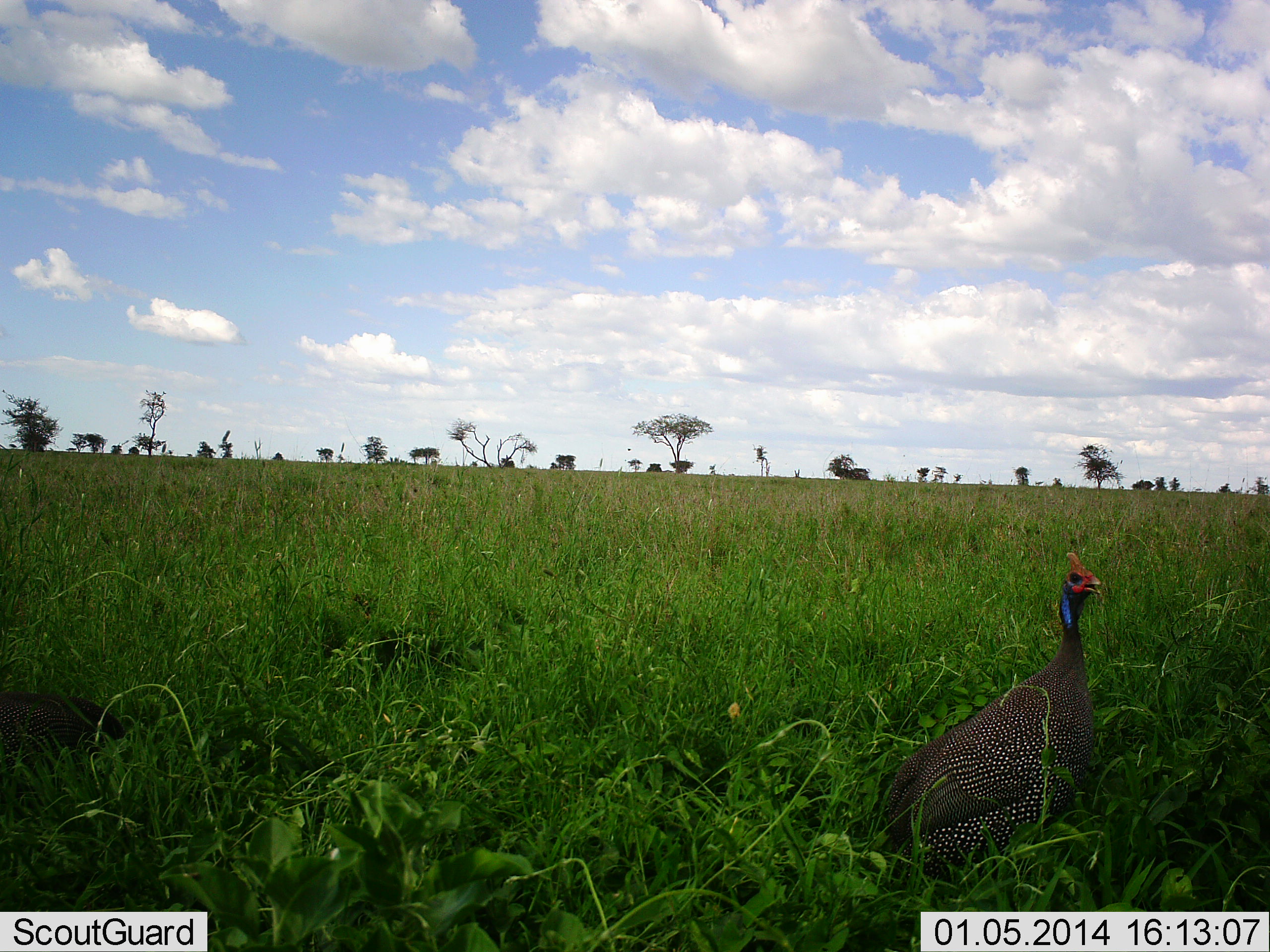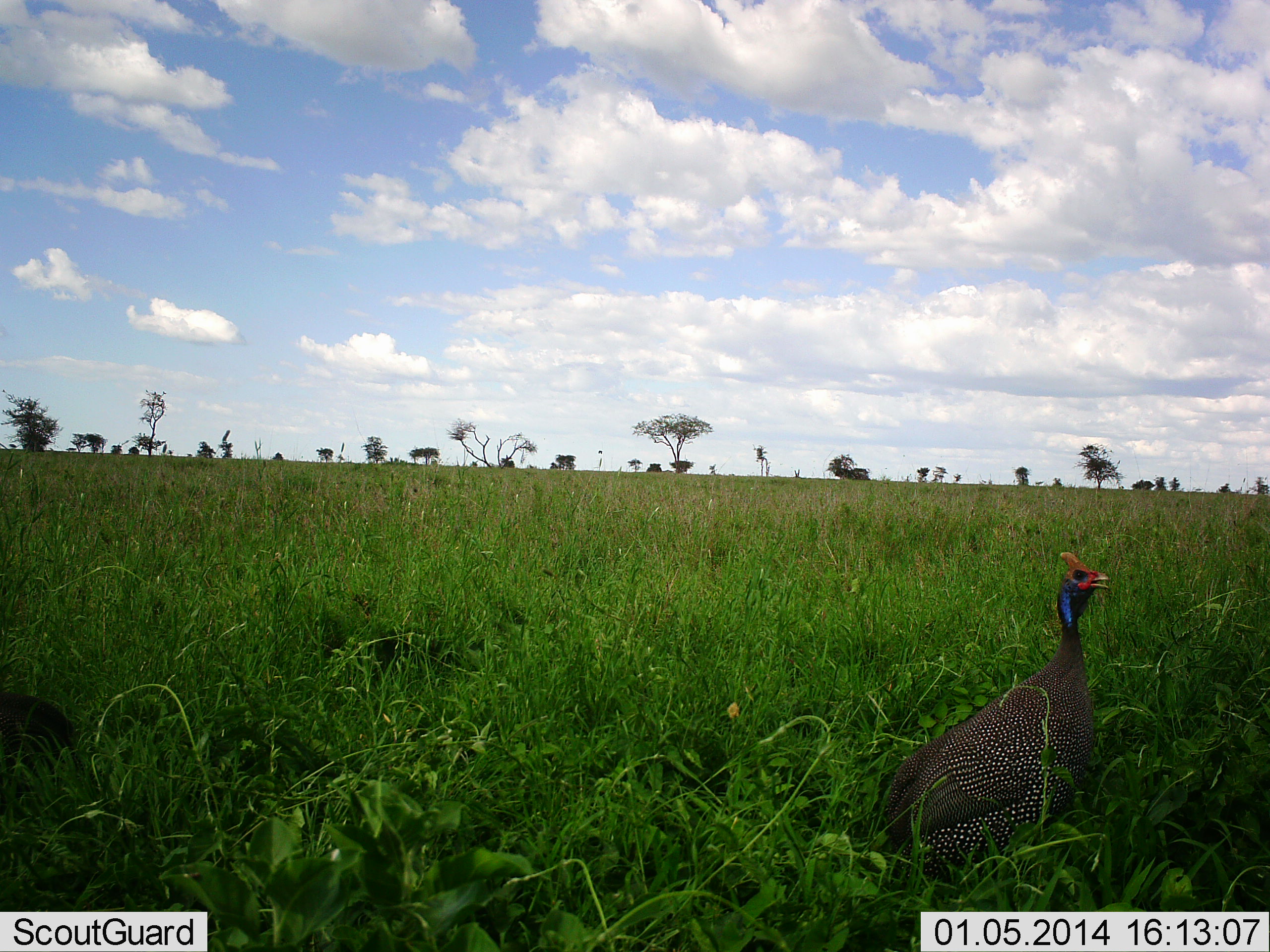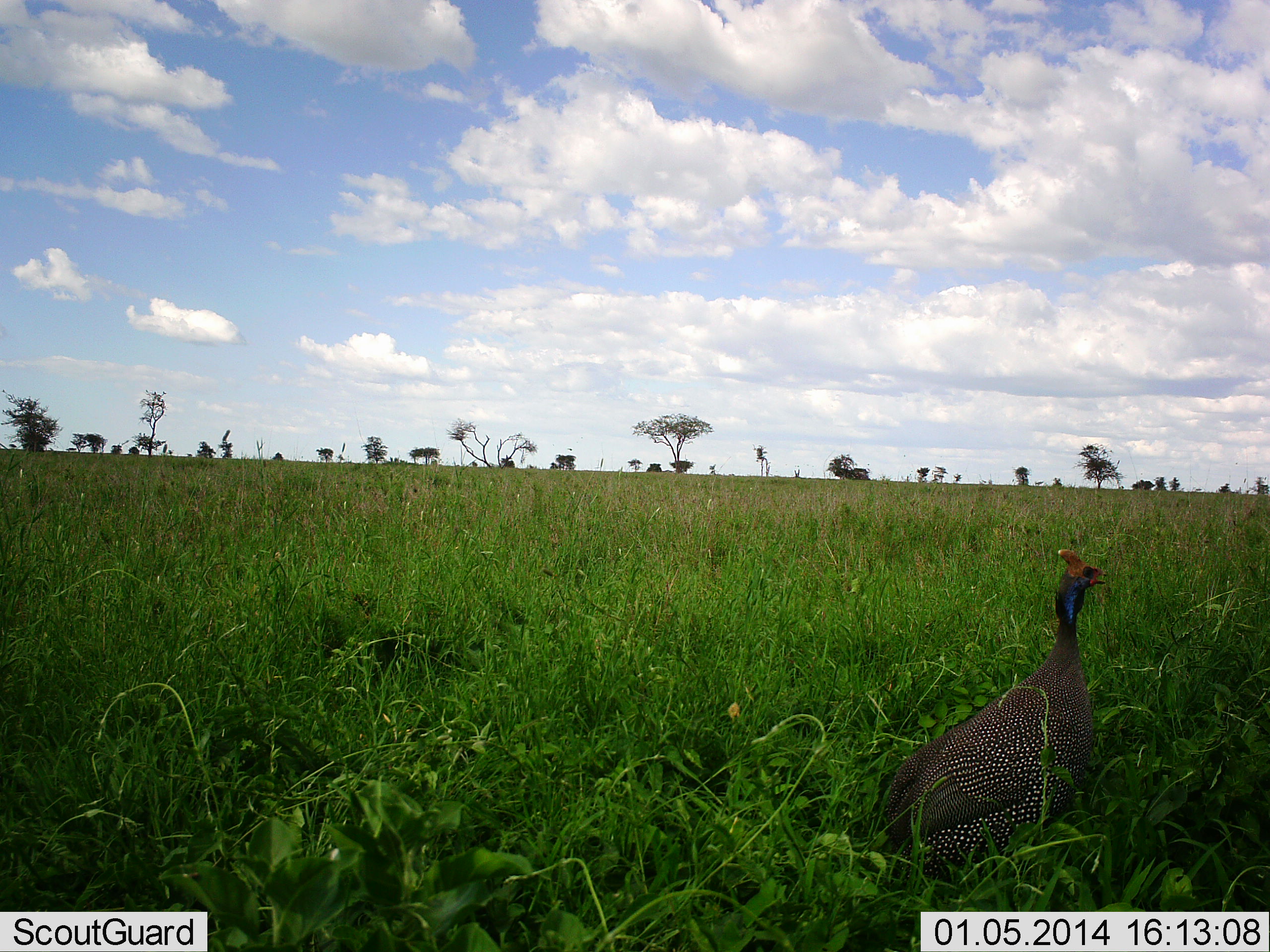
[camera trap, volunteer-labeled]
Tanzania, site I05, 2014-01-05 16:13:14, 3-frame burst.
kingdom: Animalia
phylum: Chordata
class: Aves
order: Galliformes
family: Numididae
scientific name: Numididae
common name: guinea fowl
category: guineafowl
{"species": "guineafowl (guinea fowl) (Numididae)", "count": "2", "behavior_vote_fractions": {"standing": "100%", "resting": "0%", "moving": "70%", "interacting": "0%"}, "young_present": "0%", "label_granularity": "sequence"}